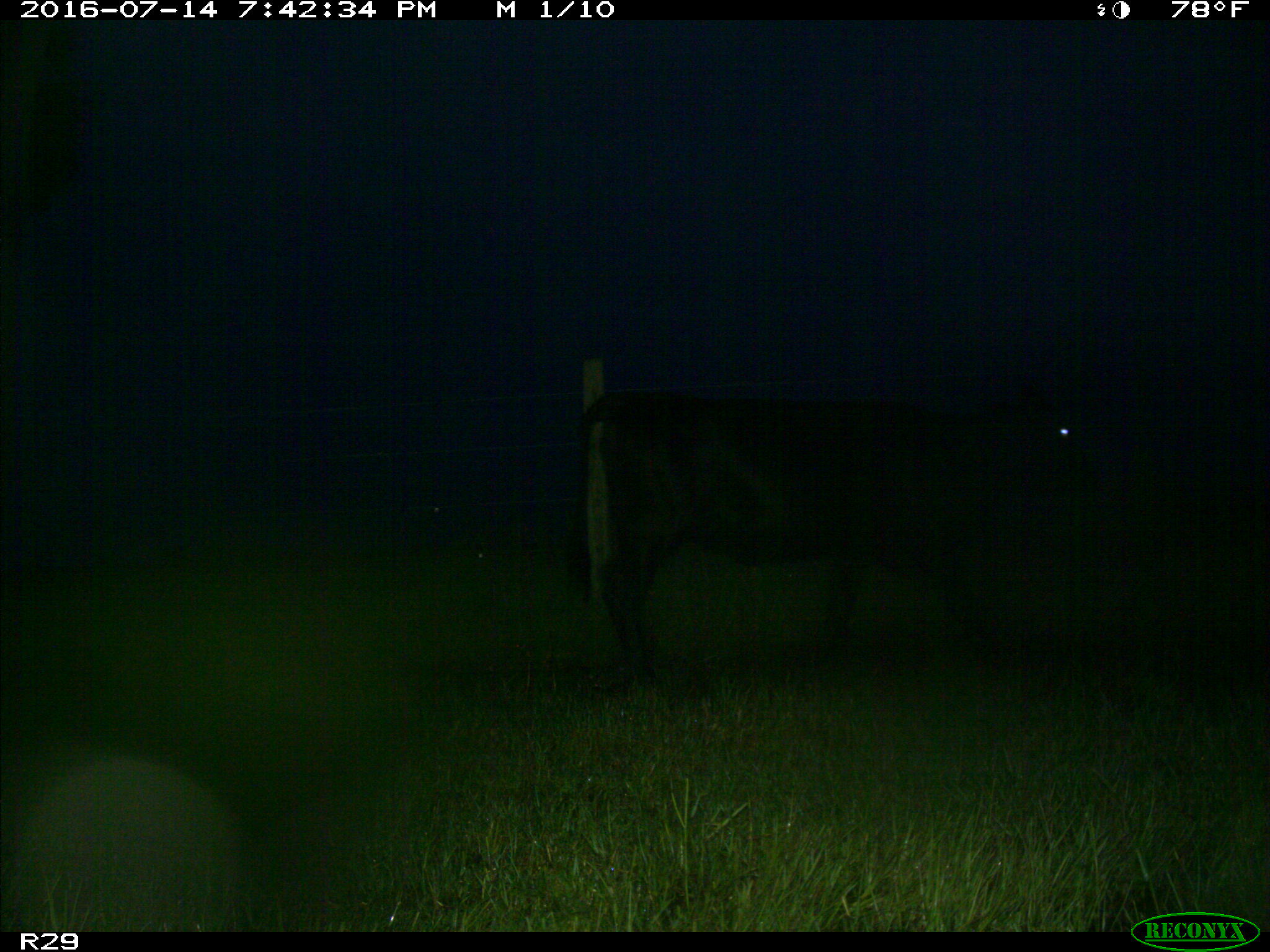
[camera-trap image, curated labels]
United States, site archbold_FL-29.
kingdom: Animalia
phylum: Chordata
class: Mammalia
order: Artiodactyla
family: Bovidae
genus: Bos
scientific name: Bos taurus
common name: domestic cow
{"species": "Bos taurus (domestic cow)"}